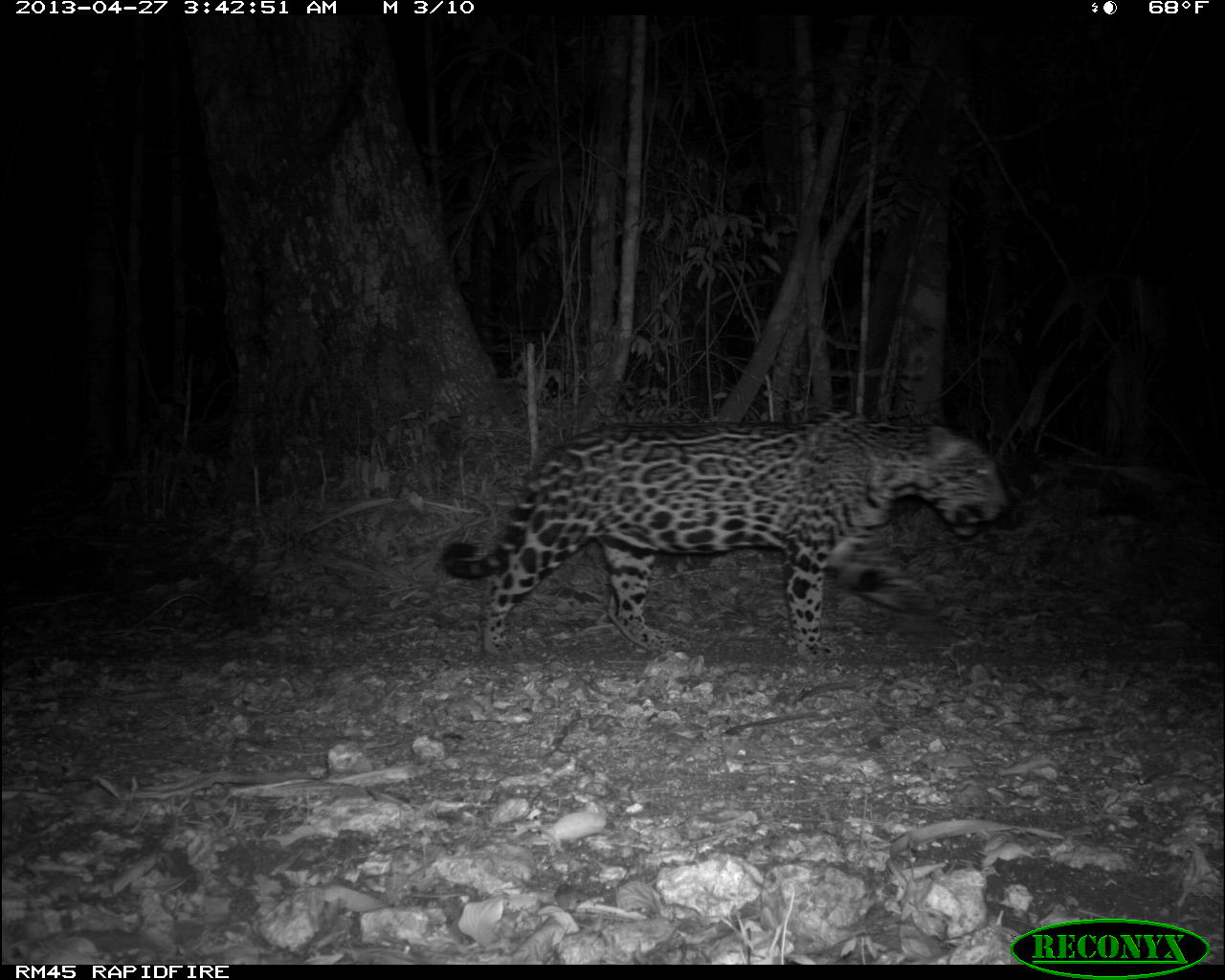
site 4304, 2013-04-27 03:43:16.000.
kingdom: Animalia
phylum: Chordata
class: Mammalia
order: Carnivora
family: Felidae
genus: Panthera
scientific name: Panthera onca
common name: jaguar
Panthera onca (jaguar), count 1, sex male.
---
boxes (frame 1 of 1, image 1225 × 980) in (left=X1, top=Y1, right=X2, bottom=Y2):
panthera onca: (left=439, top=405, right=1006, bottom=660)